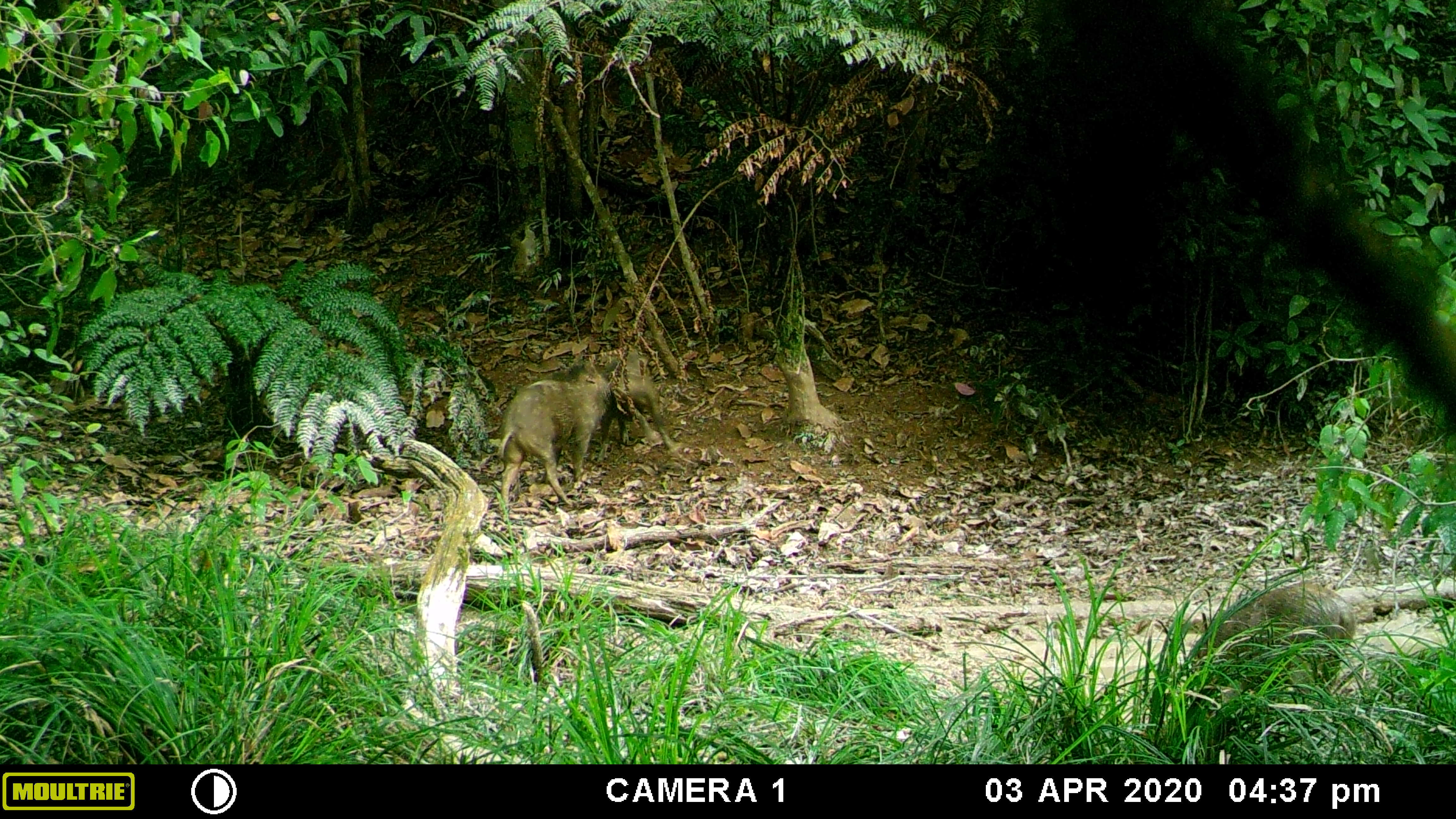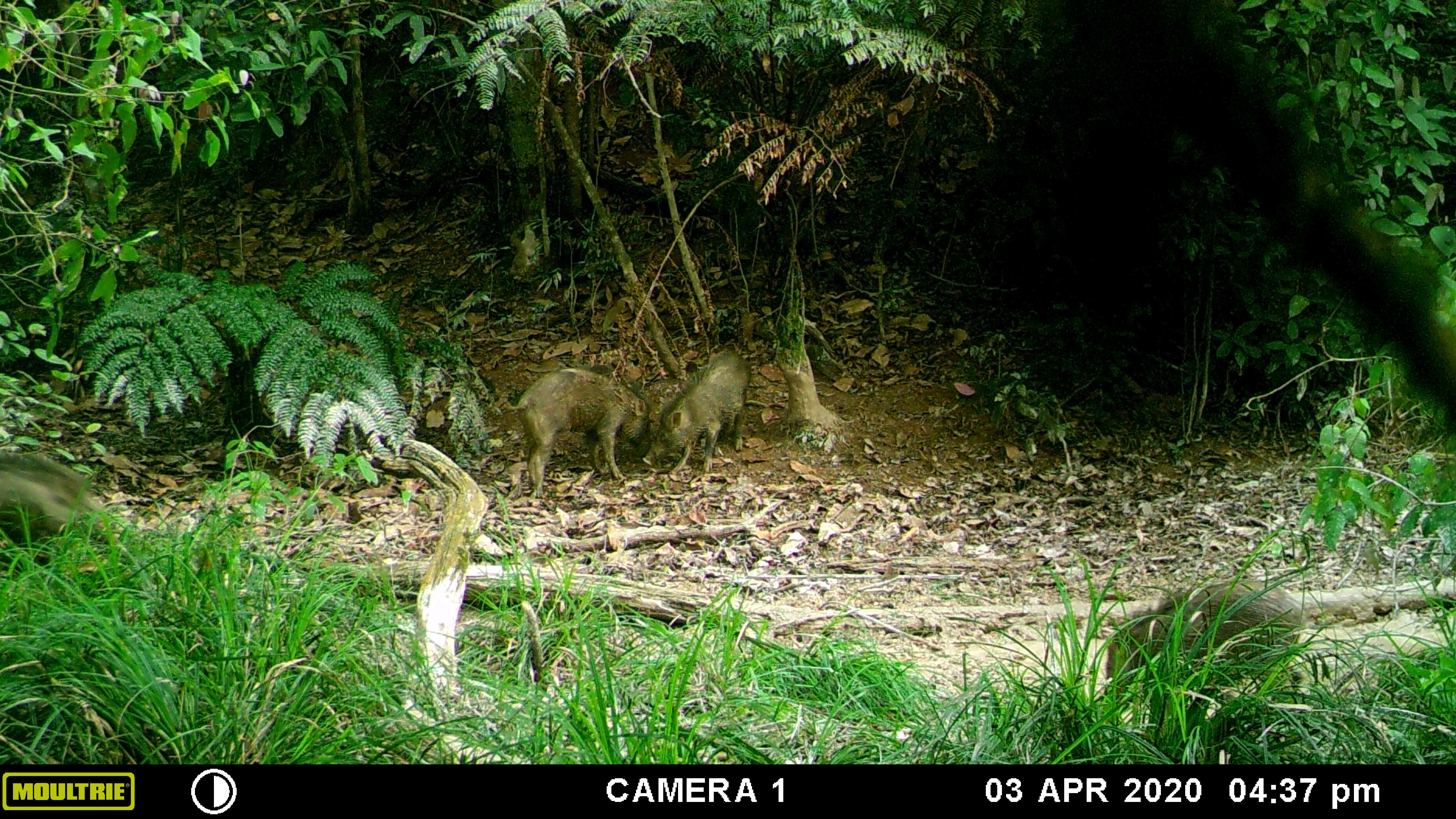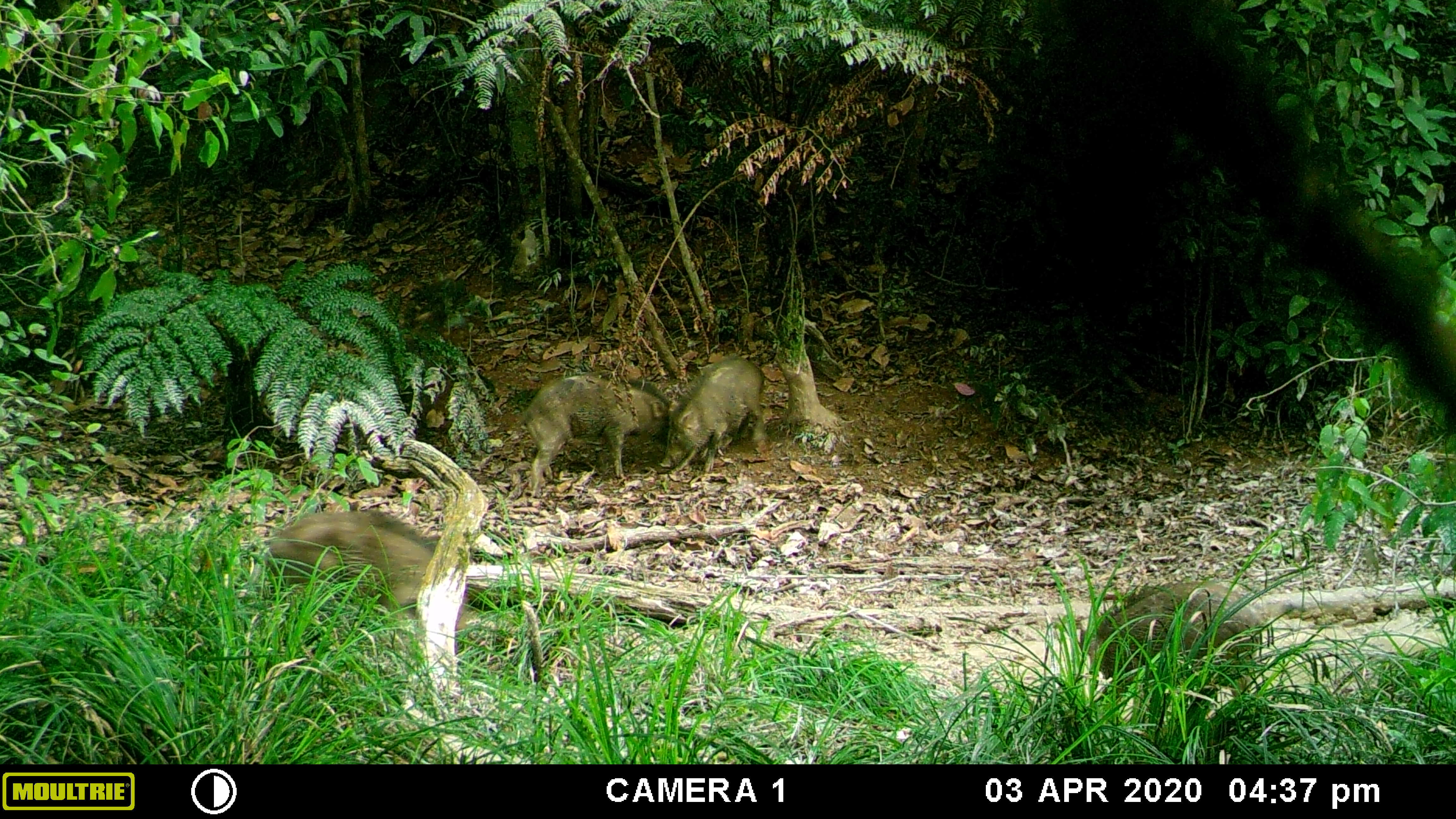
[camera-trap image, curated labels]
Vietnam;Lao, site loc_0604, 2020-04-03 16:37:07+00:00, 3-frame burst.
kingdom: Animalia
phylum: Chordata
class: Mammalia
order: Artiodactyla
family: Suidae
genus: Sus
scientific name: Sus scrofa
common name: eurasian wild pig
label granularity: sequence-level